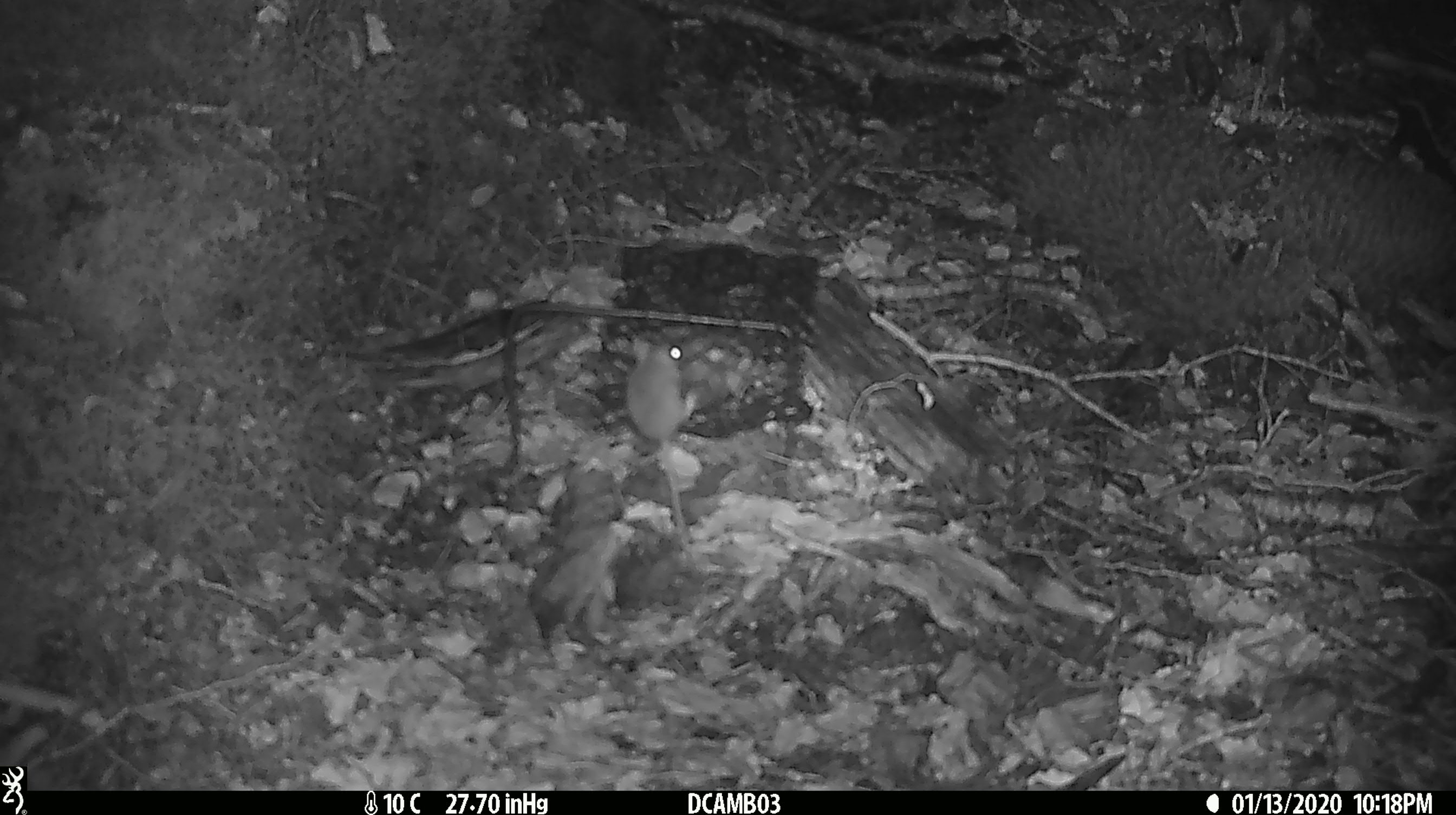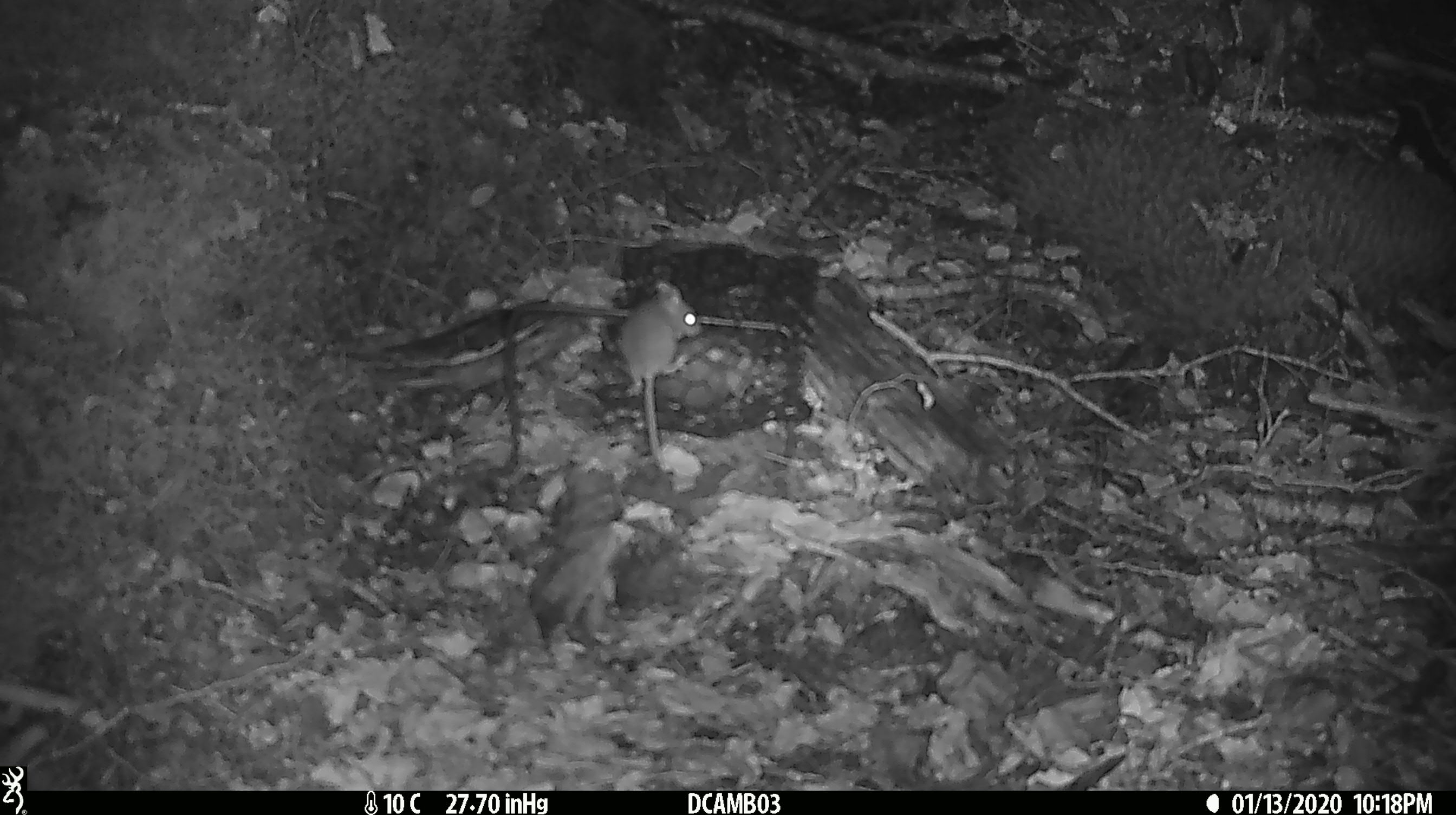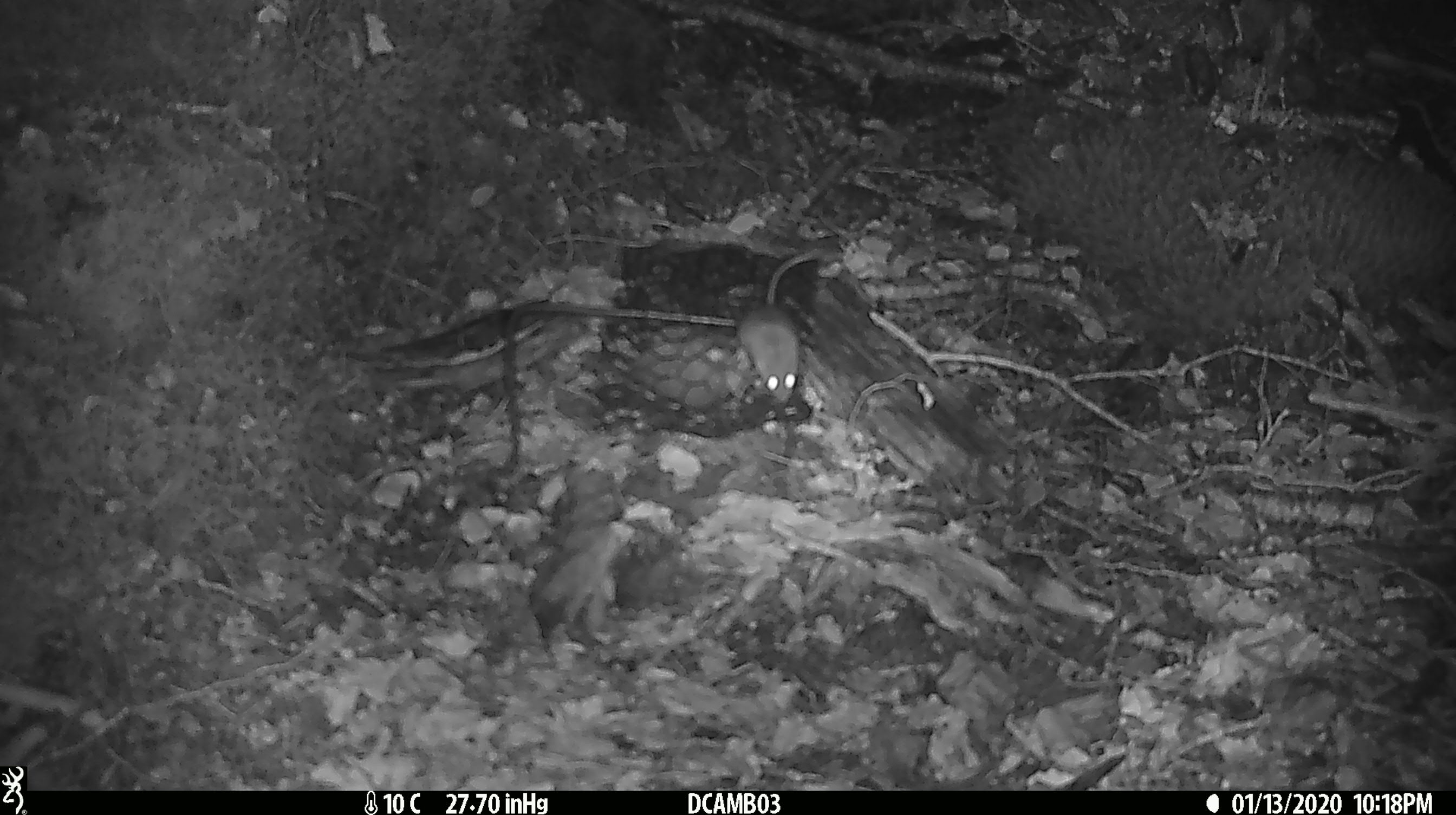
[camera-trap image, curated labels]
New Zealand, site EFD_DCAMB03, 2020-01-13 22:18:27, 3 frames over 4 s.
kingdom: Animalia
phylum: Chordata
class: Mammalia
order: Rodentia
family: Muridae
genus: Mus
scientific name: Mus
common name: mouse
Mouse (Mus).